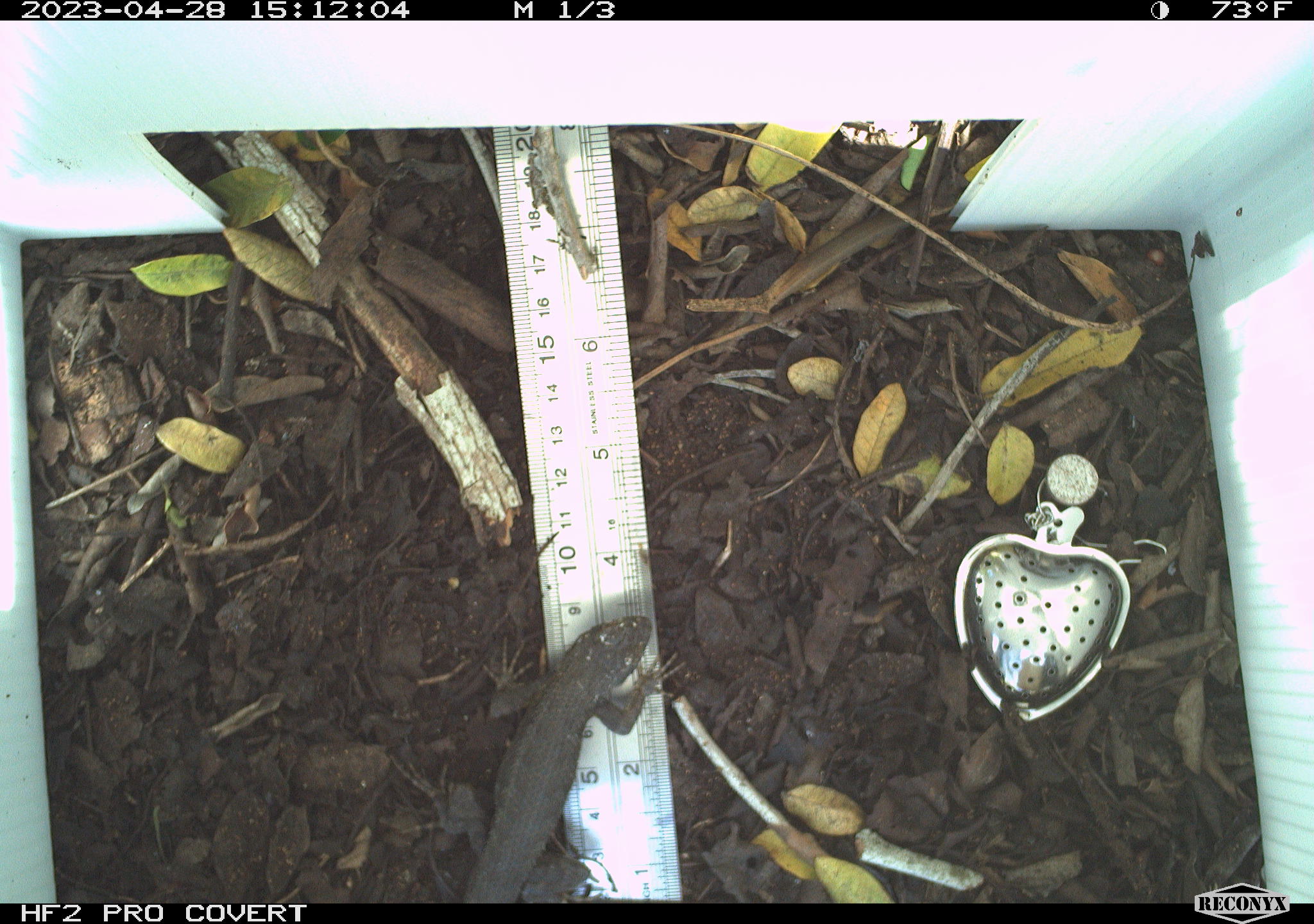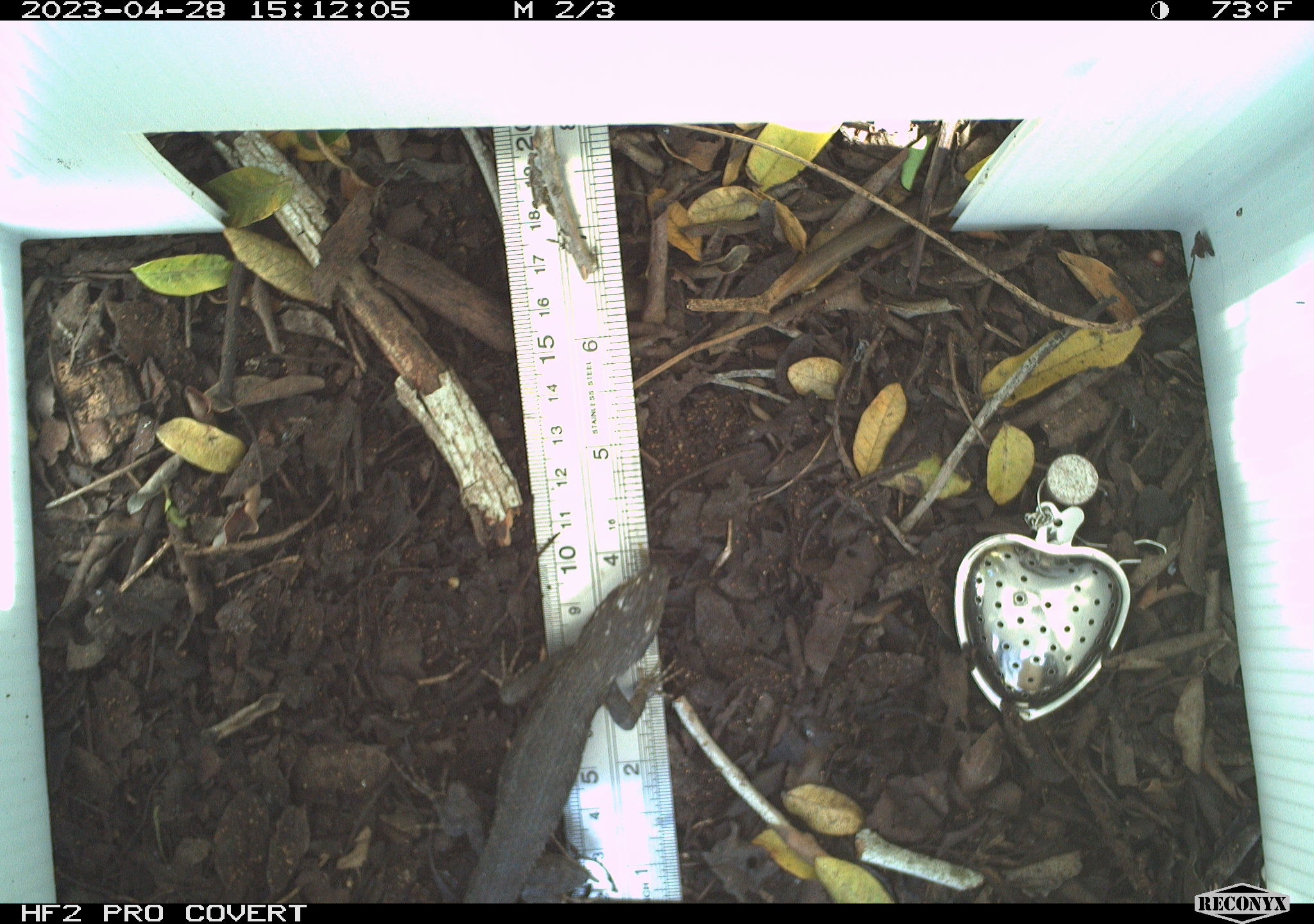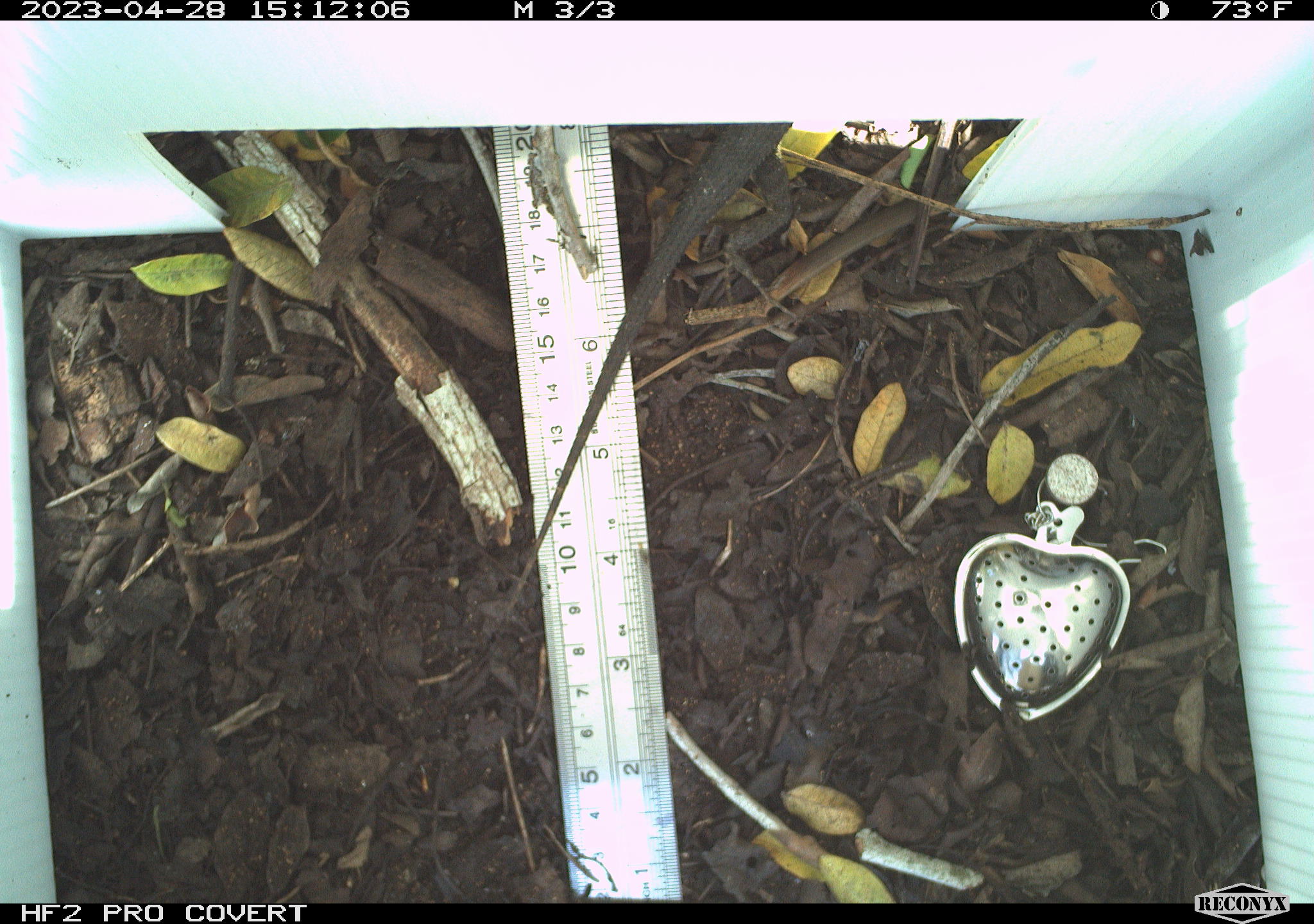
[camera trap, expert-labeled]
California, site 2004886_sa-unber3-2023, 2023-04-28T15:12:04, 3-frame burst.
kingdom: Animalia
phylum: Chordata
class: Reptilia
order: Squamata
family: Phrynosomatidae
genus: Sceloporus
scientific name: Sceloporus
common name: spiny lizards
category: sceloporus species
Sceloporus species (spiny lizards) (Sceloporus).